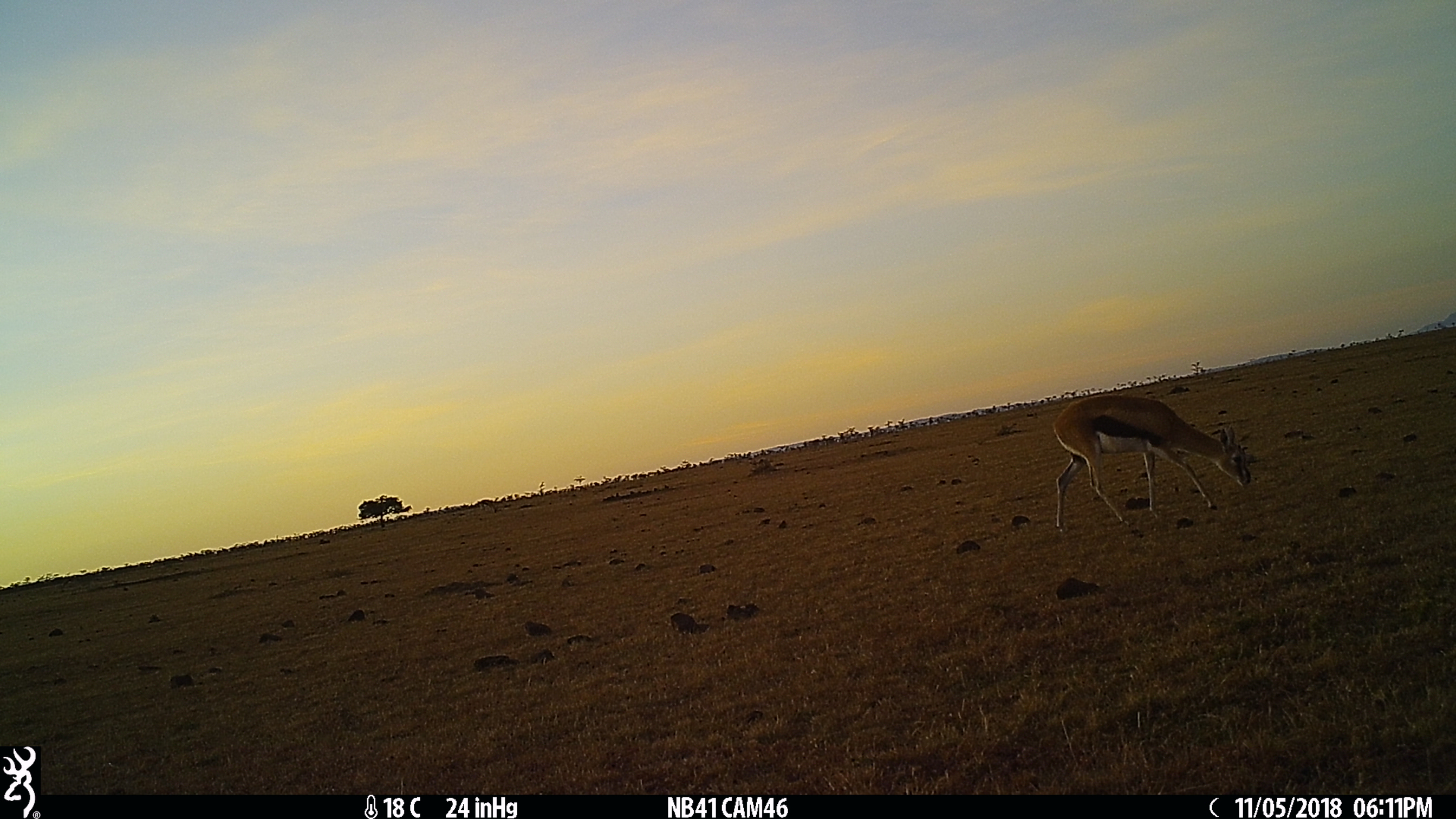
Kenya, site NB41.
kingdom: Animalia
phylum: Chordata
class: Mammalia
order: Artiodactyla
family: Bovidae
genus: Eudorcas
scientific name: Eudorcas thomsonii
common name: thomon's gazelle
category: gazelle thomsons